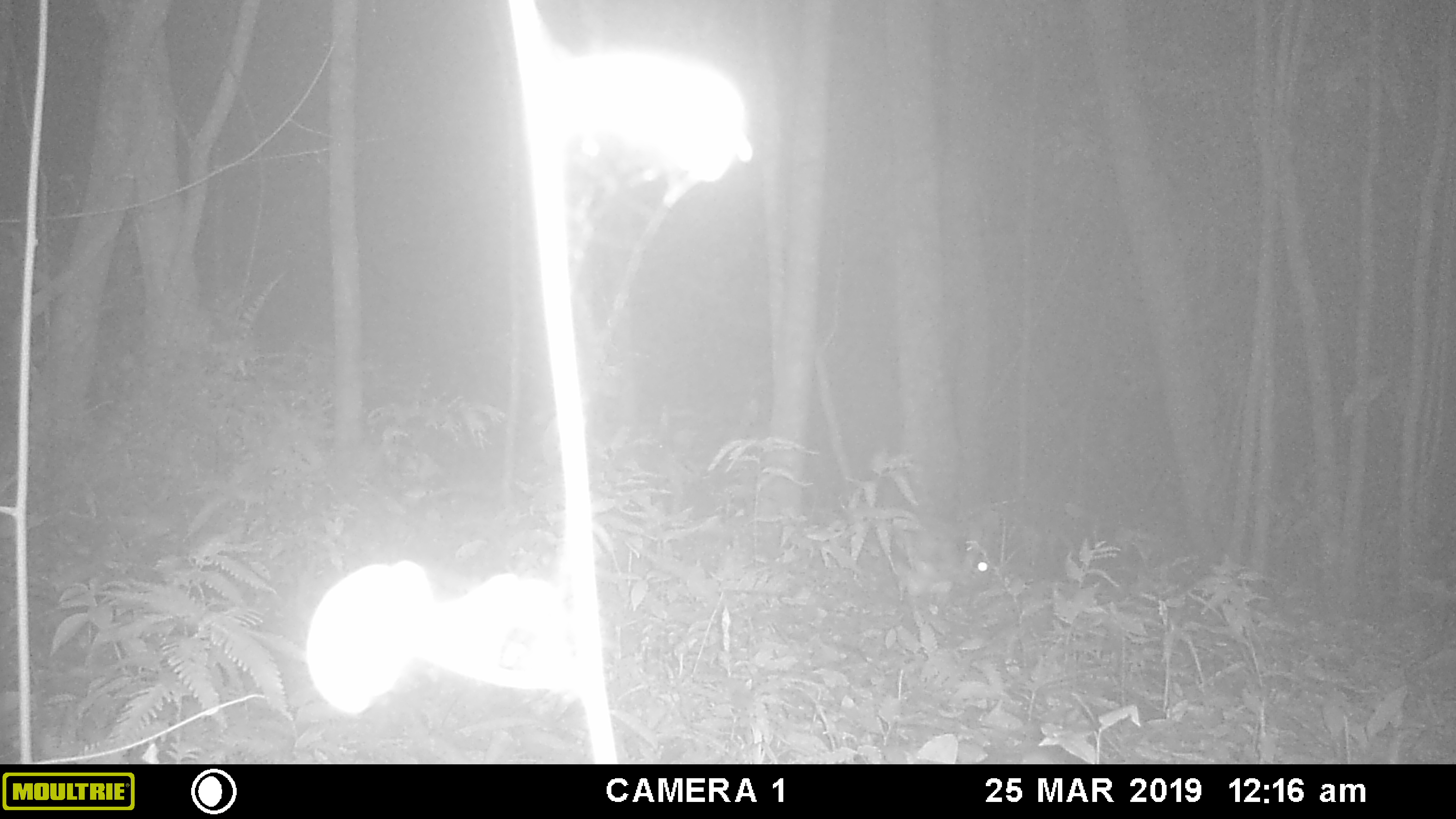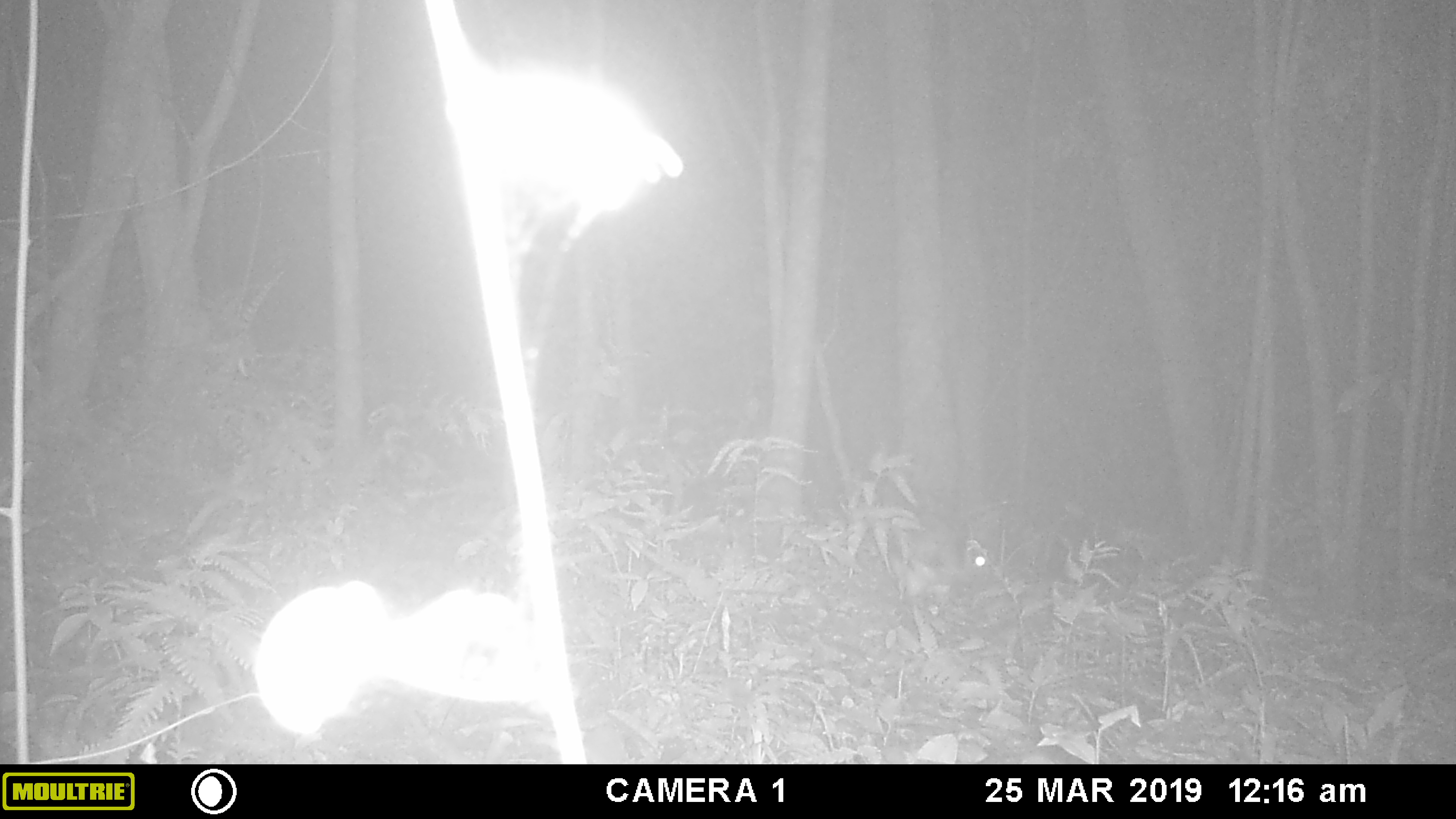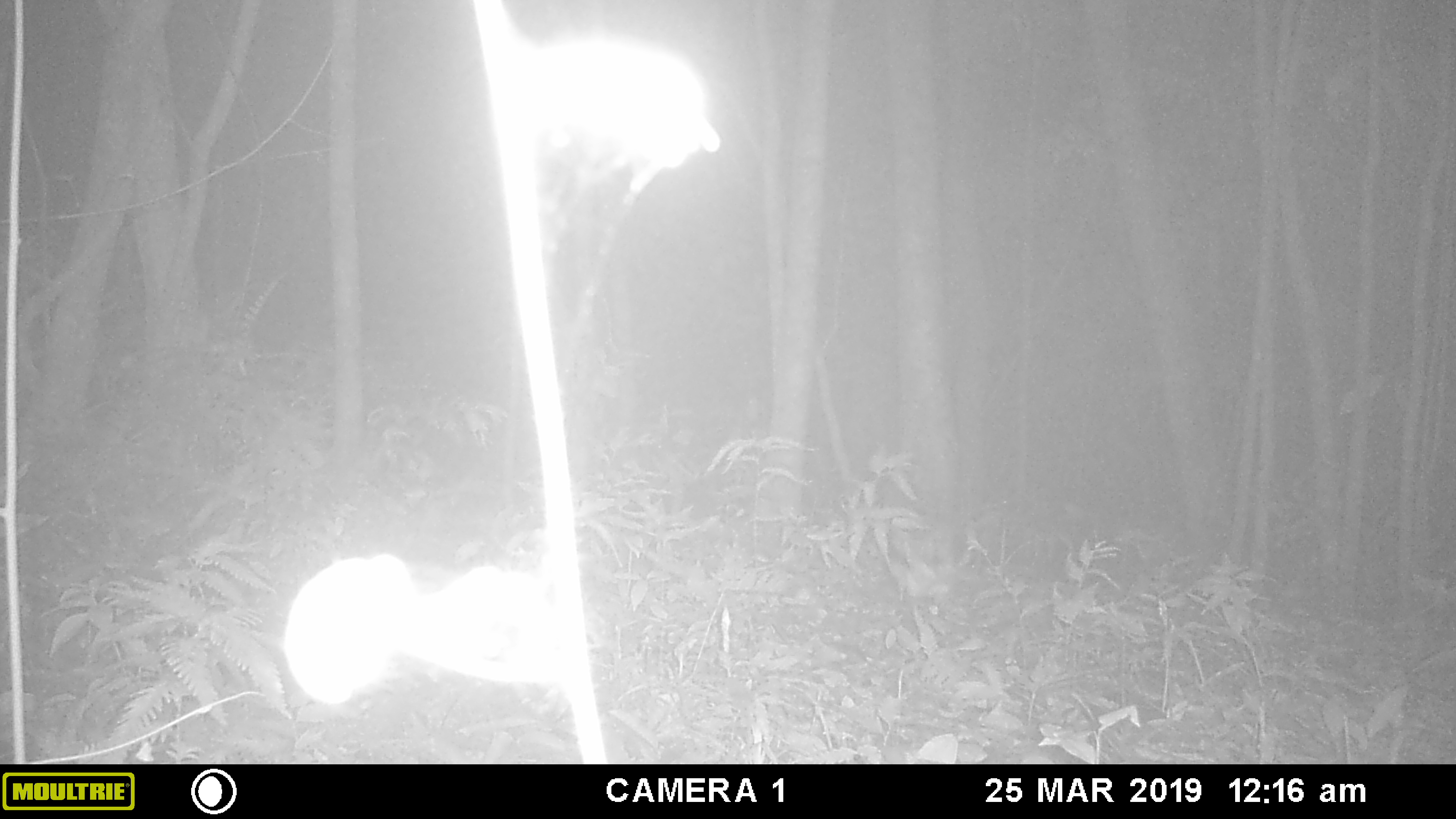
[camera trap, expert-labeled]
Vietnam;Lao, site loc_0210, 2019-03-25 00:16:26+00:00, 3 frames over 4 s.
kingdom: Animalia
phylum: Arthropoda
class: Insecta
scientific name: Insecta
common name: insect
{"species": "insect (Insecta)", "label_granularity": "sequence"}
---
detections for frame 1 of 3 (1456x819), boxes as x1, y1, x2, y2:
insect: 913, 517, 993, 577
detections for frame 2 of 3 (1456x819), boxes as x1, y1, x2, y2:
insect: 909, 503, 991, 578